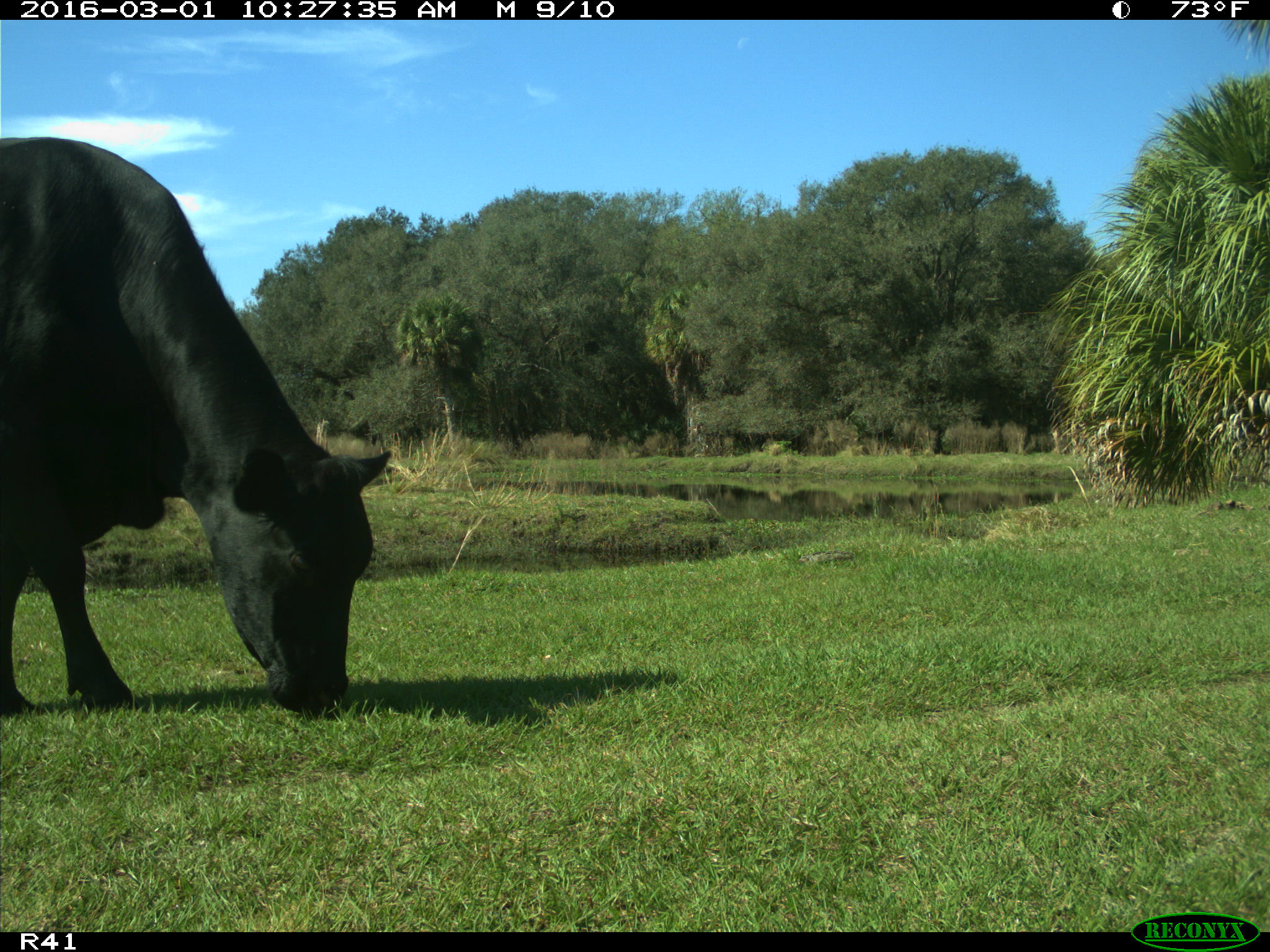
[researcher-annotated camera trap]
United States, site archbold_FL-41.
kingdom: Animalia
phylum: Chordata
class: Mammalia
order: Artiodactyla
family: Bovidae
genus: Bos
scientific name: Bos taurus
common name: domestic cow